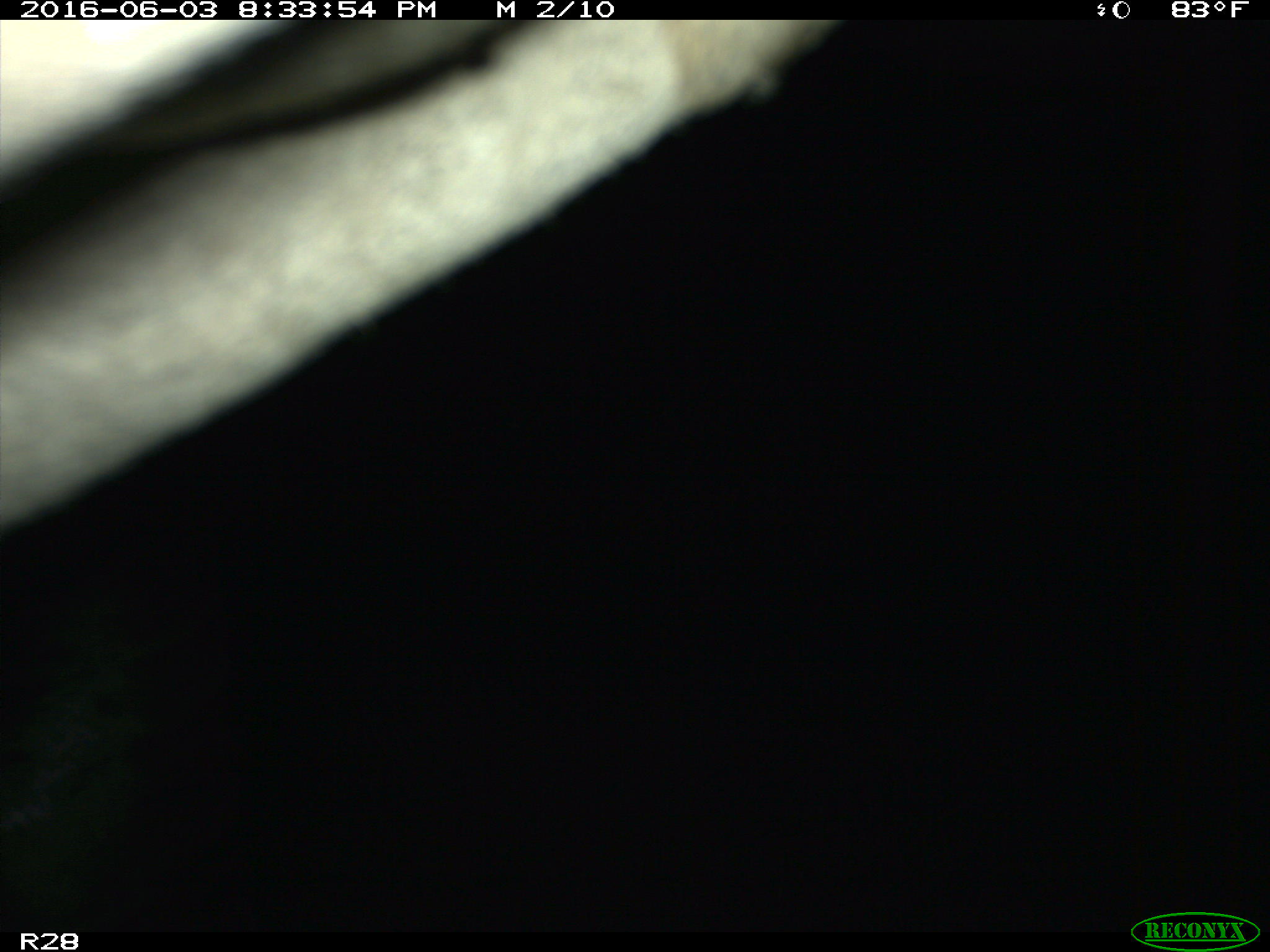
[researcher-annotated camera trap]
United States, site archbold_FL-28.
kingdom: Animalia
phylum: Chordata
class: Mammalia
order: Artiodactyla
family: Bovidae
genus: Bos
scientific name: Bos taurus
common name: domestic cow